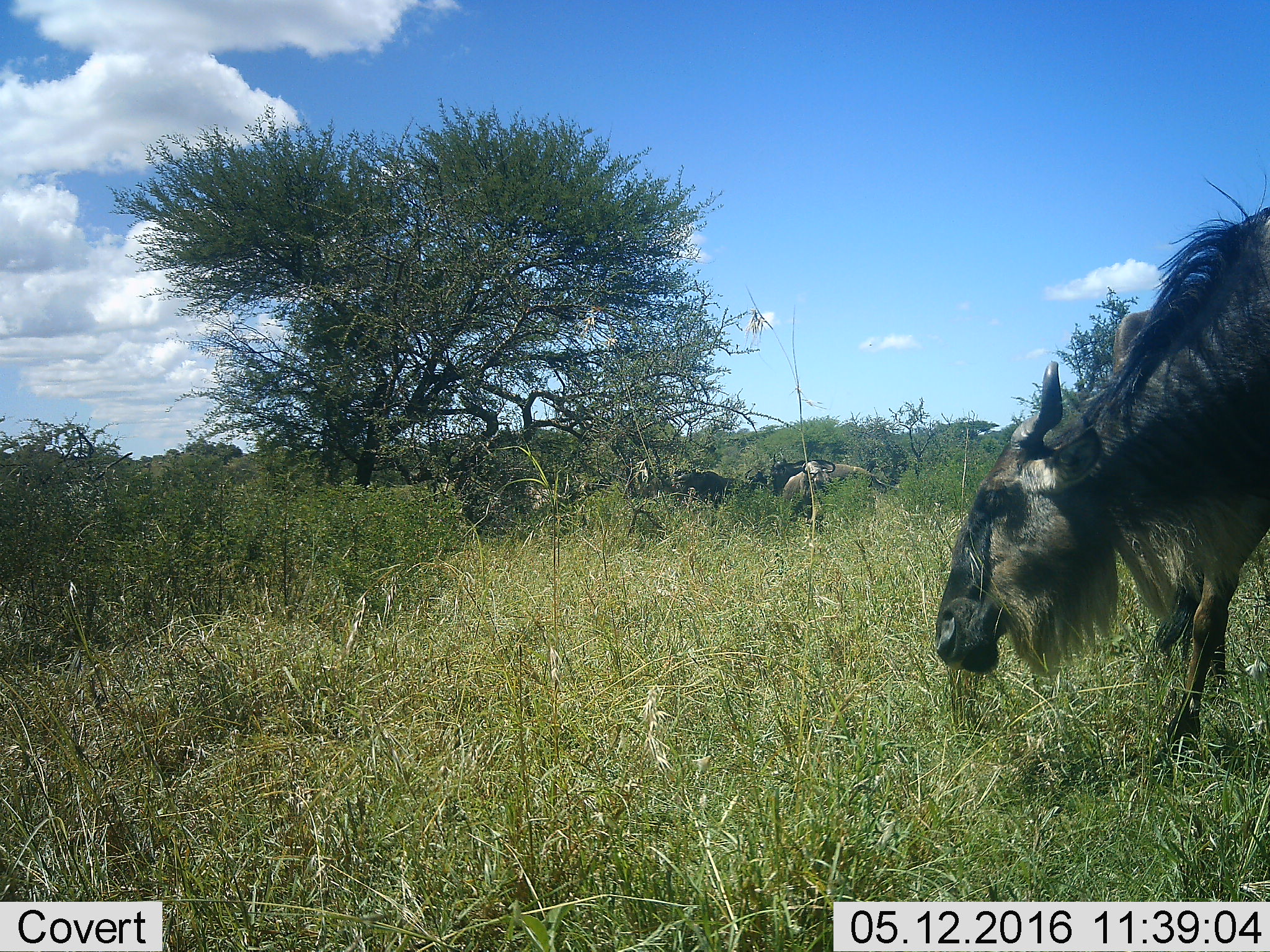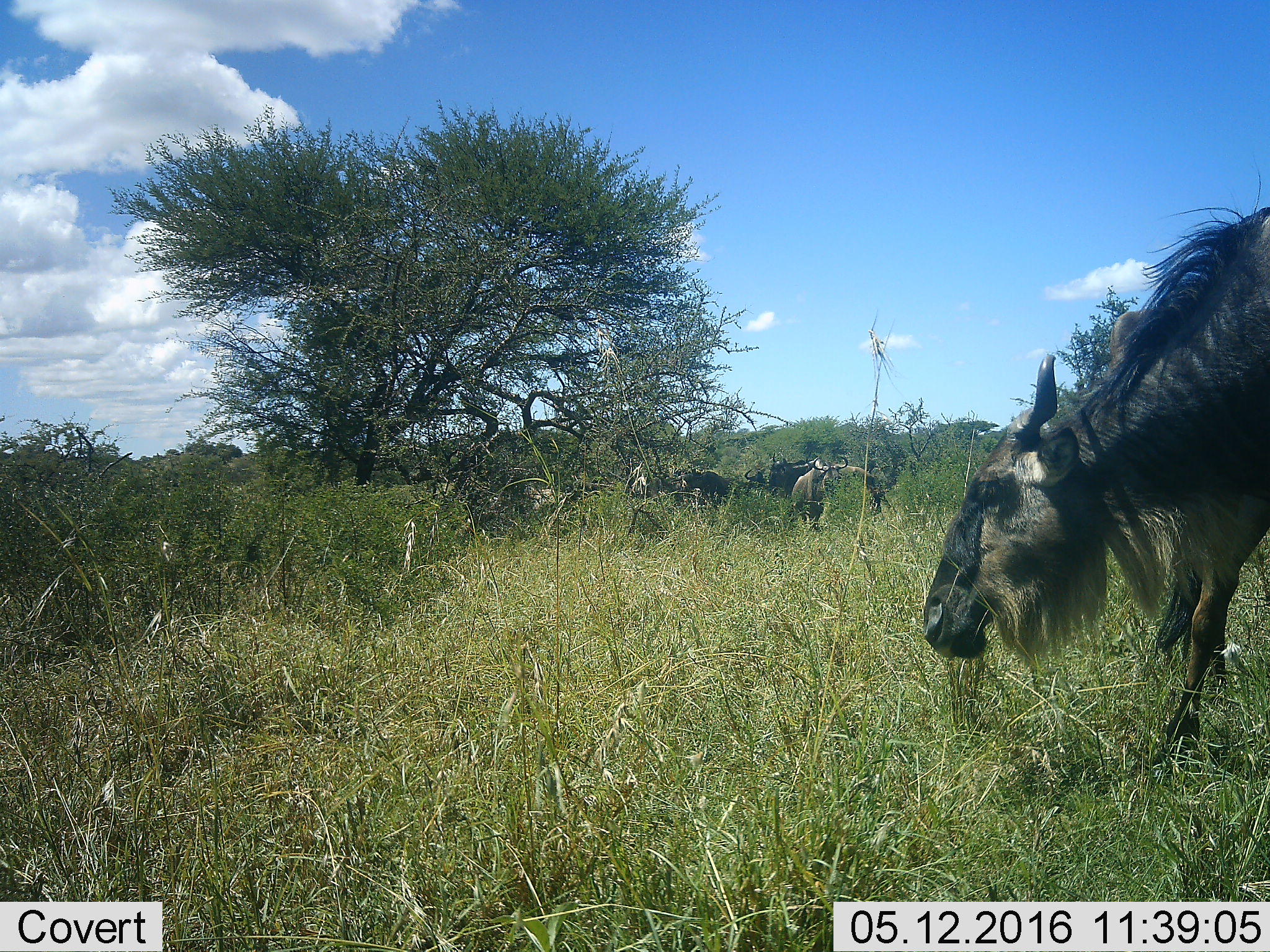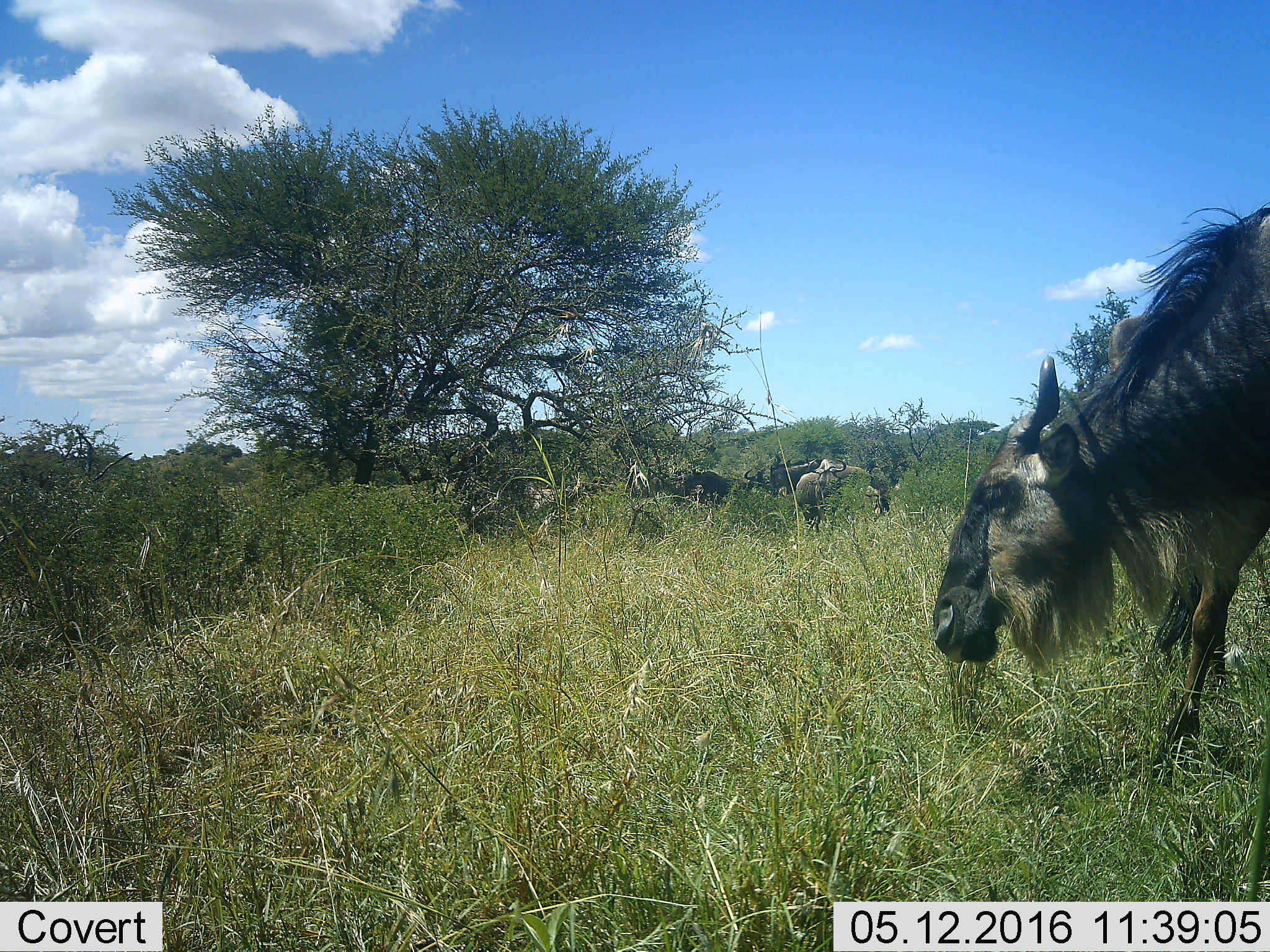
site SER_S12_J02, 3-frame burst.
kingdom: Animalia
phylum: Chordata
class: Mammalia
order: Artiodactyla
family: Bovidae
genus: Connochaetes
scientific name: Connochaetes taurinus taurinus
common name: blue wildebeest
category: wildebeestblue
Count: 6.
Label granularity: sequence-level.